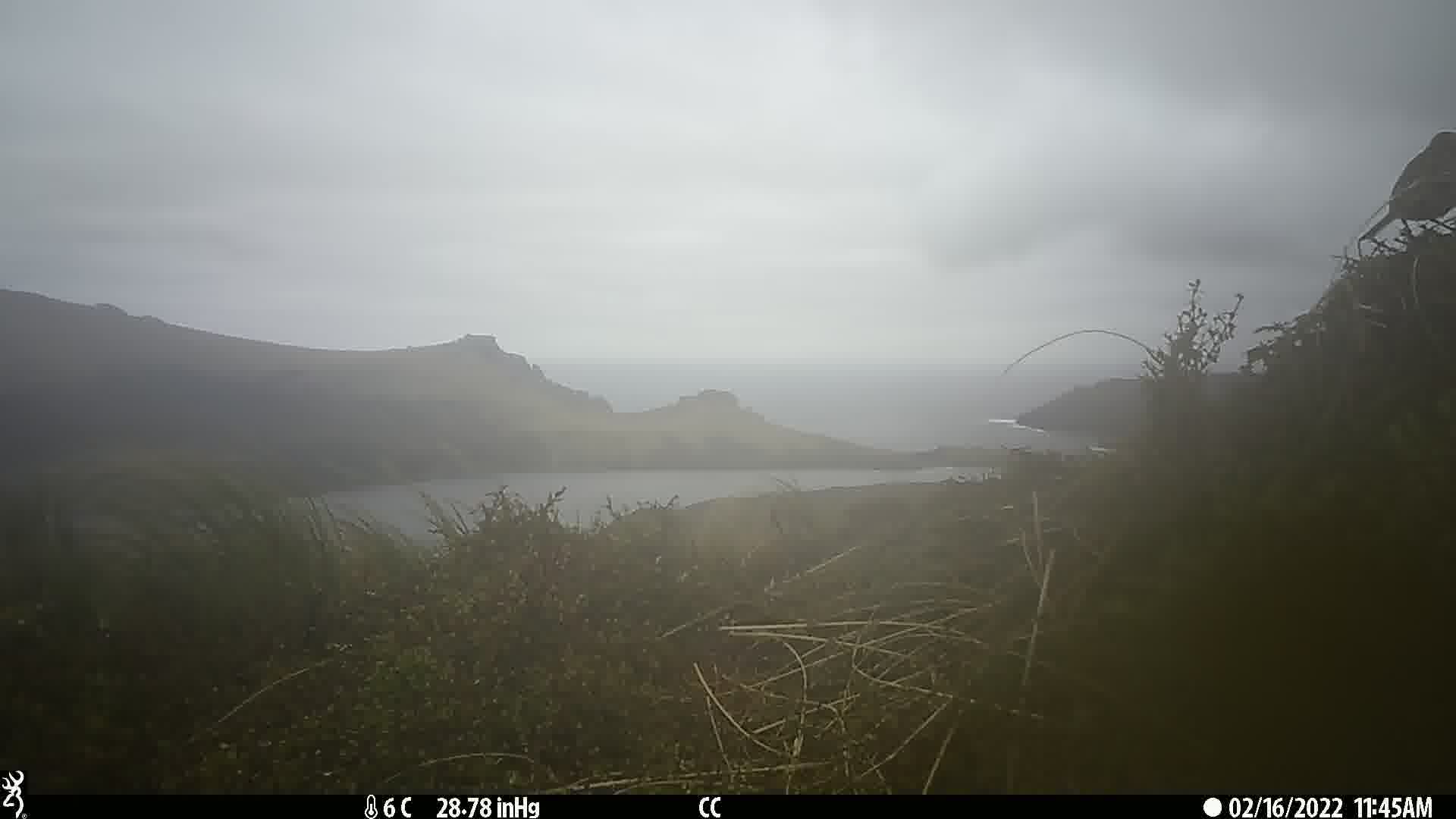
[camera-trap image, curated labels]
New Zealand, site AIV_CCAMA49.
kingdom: Animalia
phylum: Chordata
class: Aves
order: Passeriformes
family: Motacillidae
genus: Anthus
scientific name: Anthus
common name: pipit